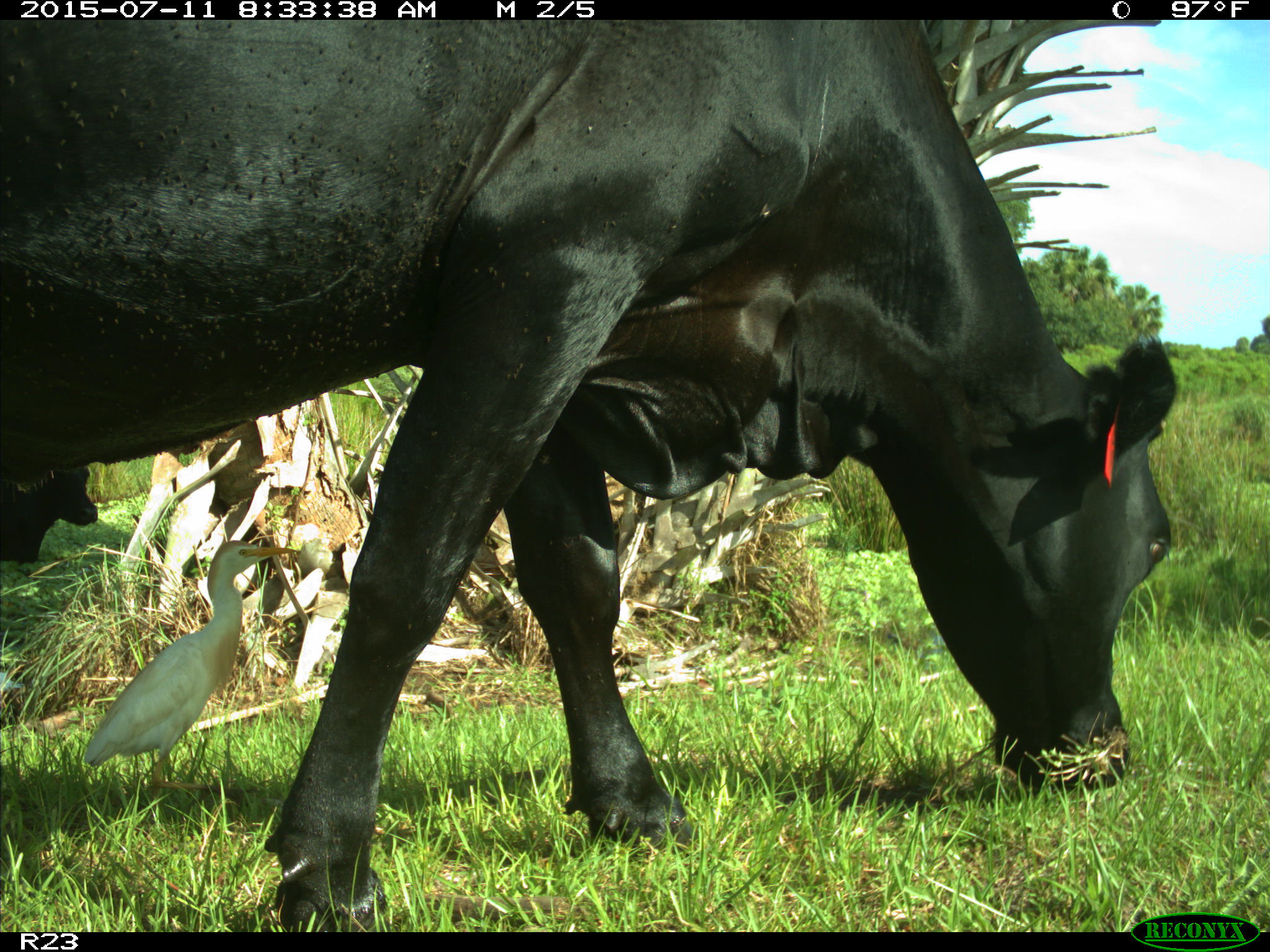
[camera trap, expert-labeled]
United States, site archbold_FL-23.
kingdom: Animalia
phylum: Chordata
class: Mammalia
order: Artiodactyla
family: Bovidae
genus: Bos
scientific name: Bos taurus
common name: domestic cow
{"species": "Bos taurus (domestic cow)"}